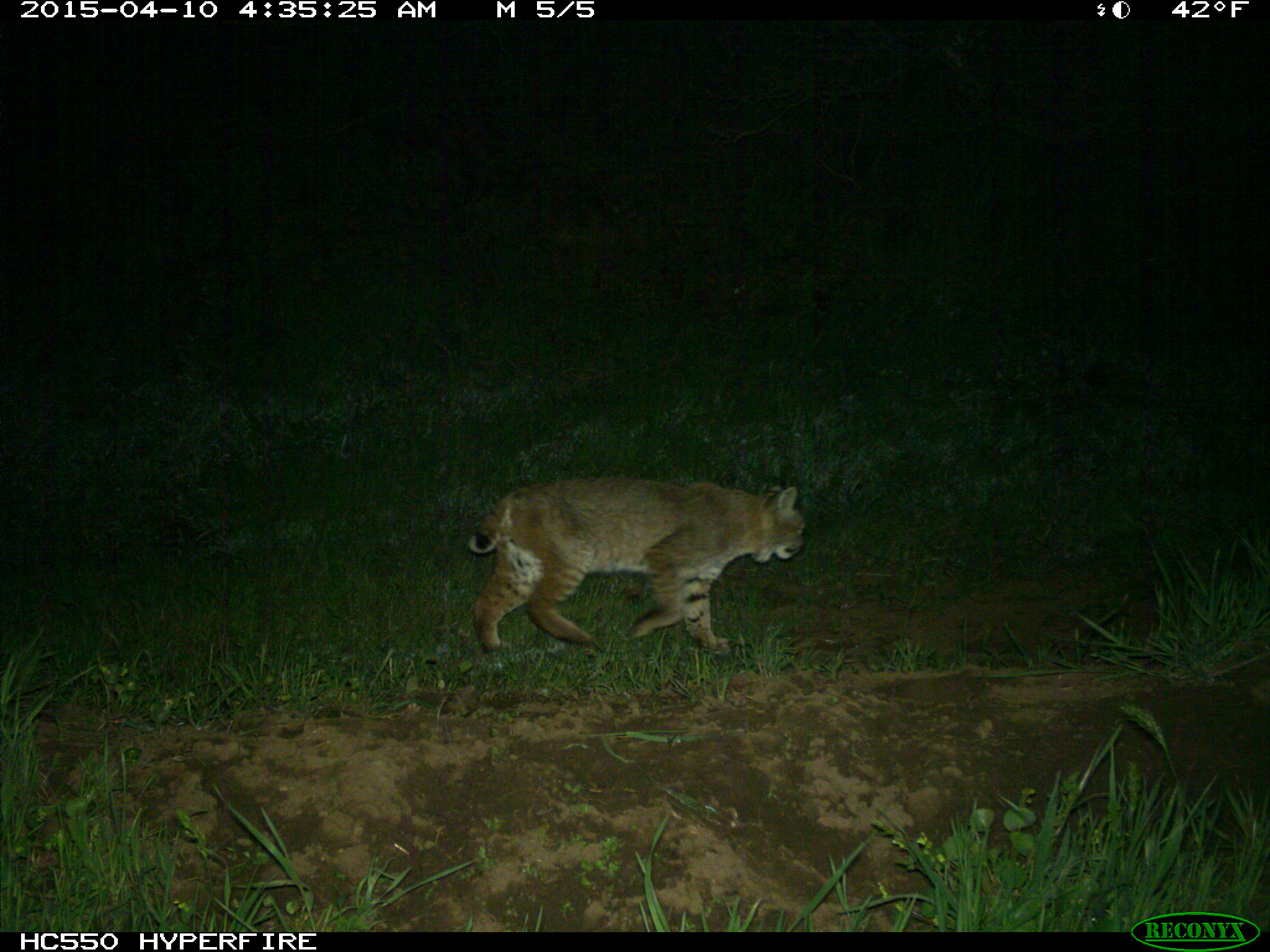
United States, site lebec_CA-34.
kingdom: Animalia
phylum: Chordata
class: Mammalia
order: Carnivora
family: Felidae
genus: Lynx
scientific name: Lynx rufus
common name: bobcat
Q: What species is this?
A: Lynx rufus (bobcat).